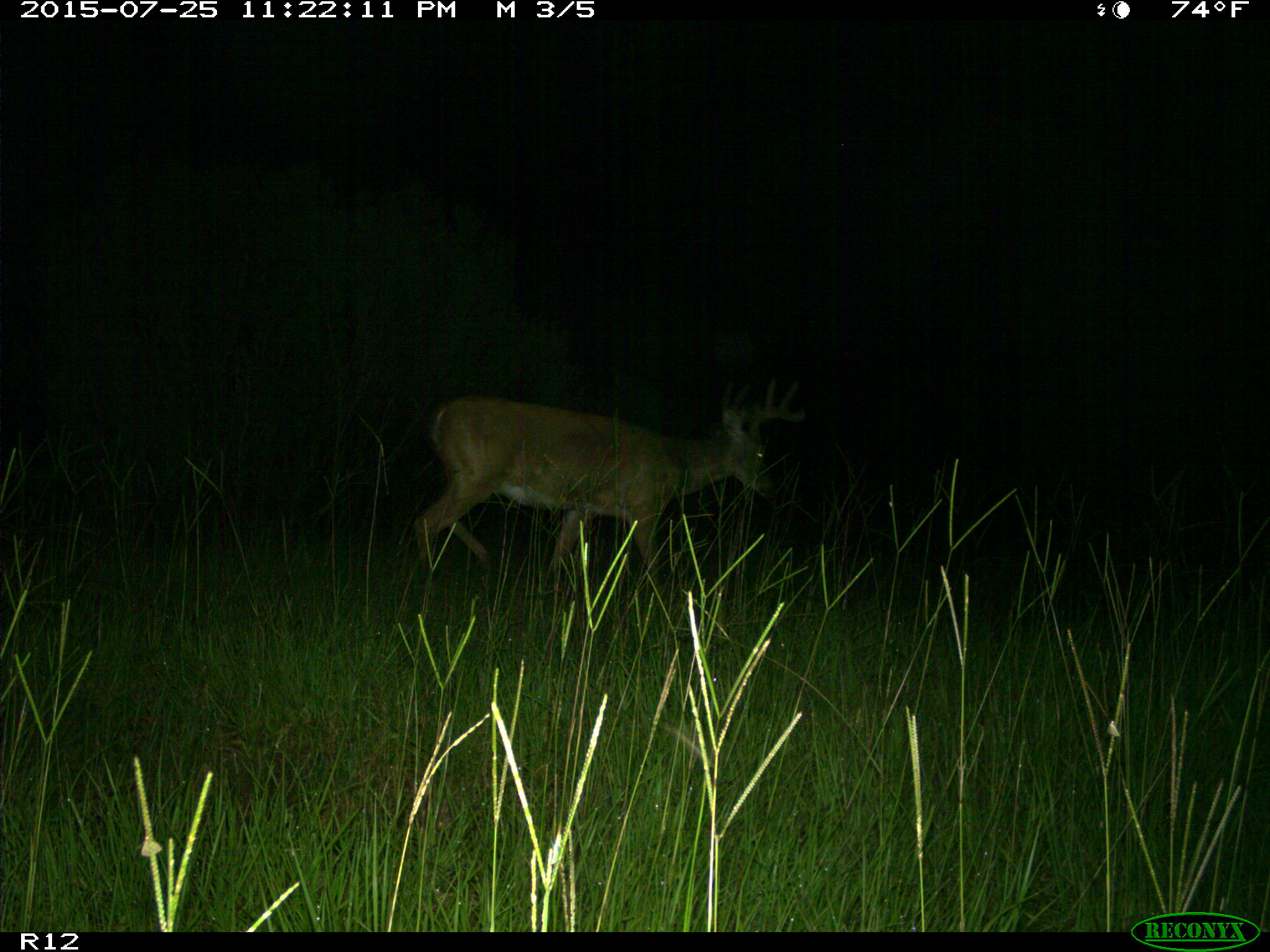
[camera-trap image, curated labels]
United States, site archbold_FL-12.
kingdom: Animalia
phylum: Chordata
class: Mammalia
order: Artiodactyla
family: Cervidae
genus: Odocoileus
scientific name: Odocoileus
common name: deer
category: unidentified deer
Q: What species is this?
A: Unidentified deer (deer) (Odocoileus).